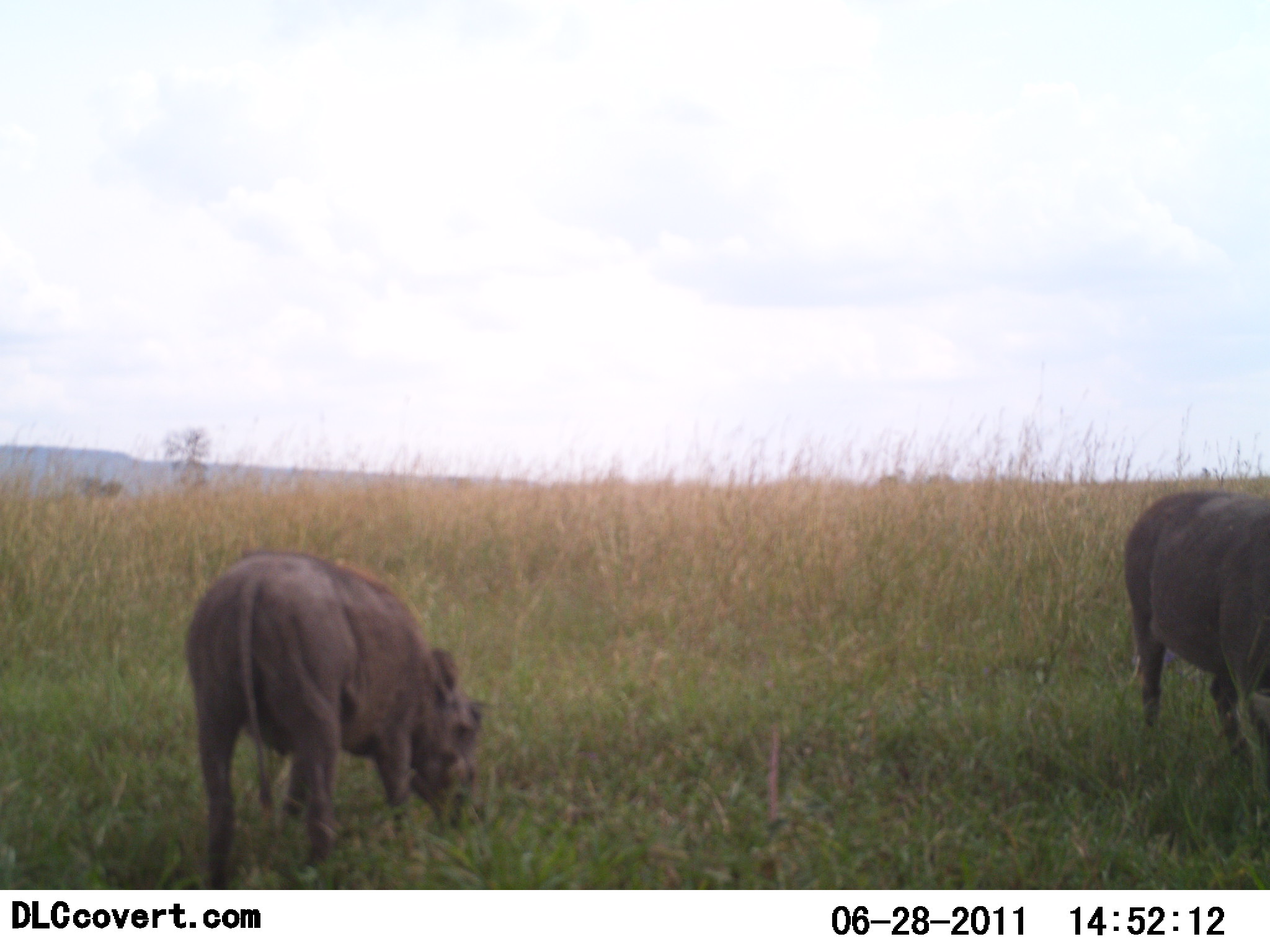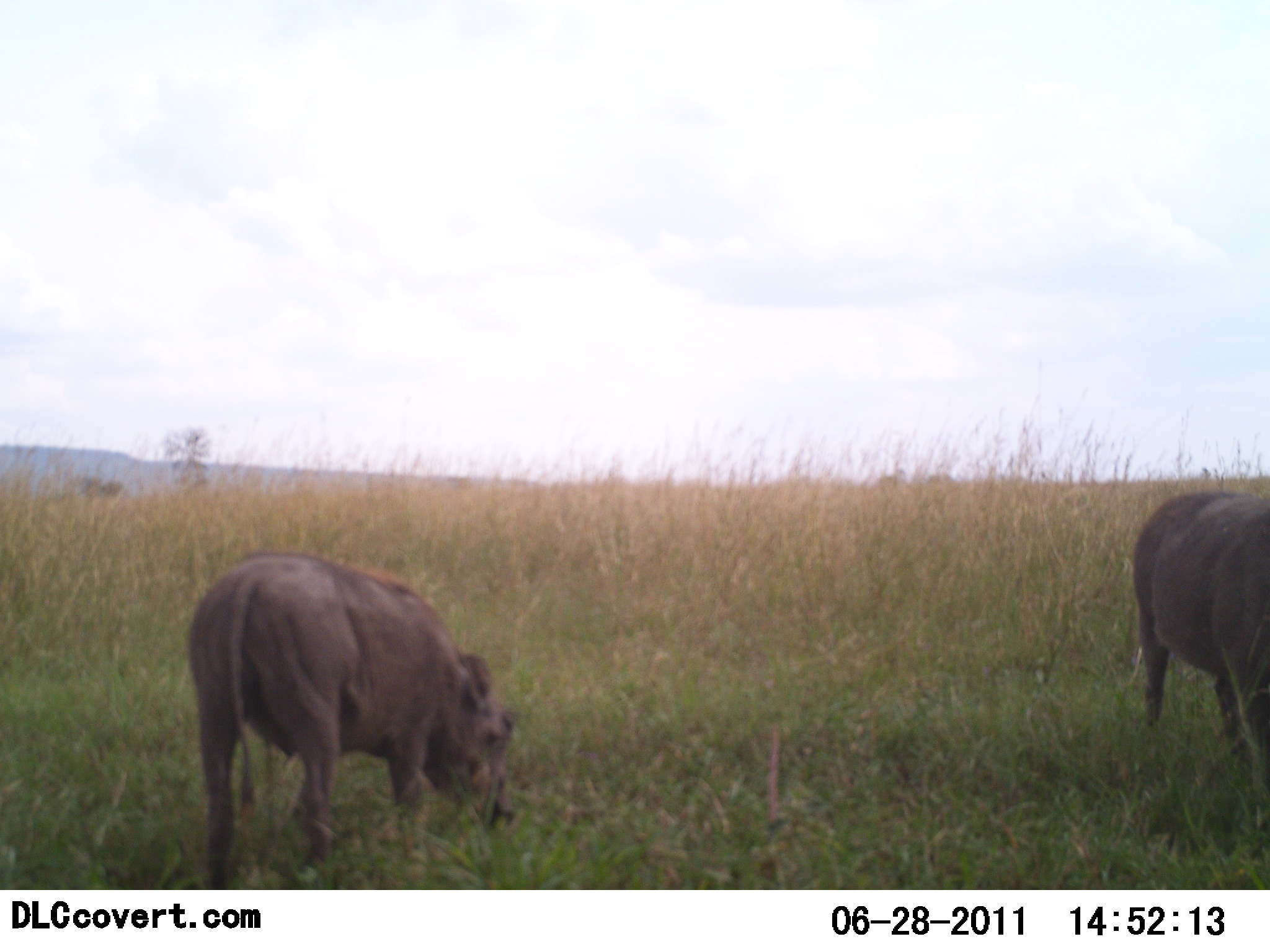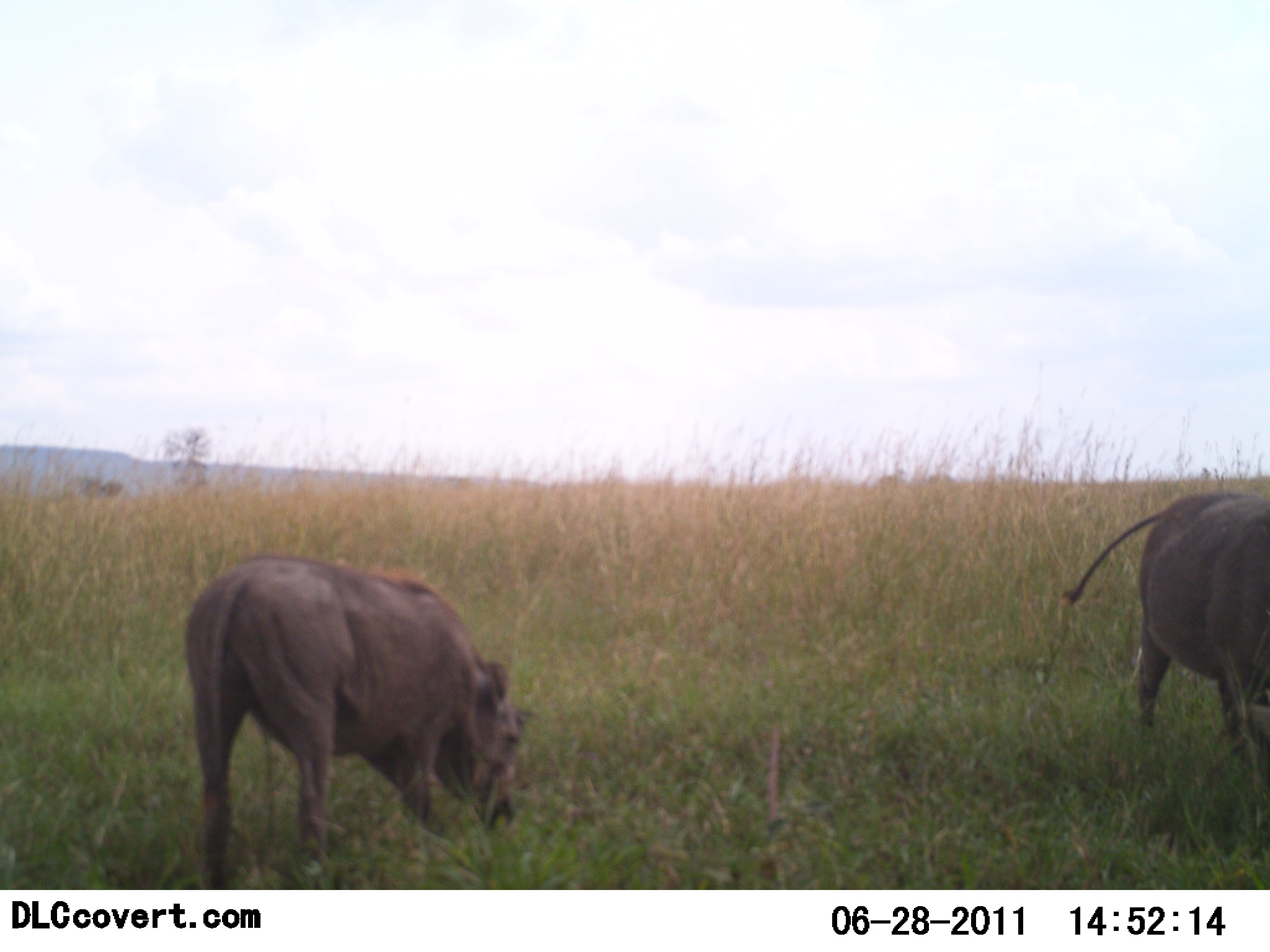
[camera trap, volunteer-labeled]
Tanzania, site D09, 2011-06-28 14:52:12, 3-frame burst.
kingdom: Animalia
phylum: Chordata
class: Mammalia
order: Artiodactyla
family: Suidae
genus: Phacochoerus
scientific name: Phacochoerus africanus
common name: warthog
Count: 2.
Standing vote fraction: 18%.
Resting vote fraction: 0%.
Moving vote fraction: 0%.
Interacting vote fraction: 0%.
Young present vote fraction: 0%.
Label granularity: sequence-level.